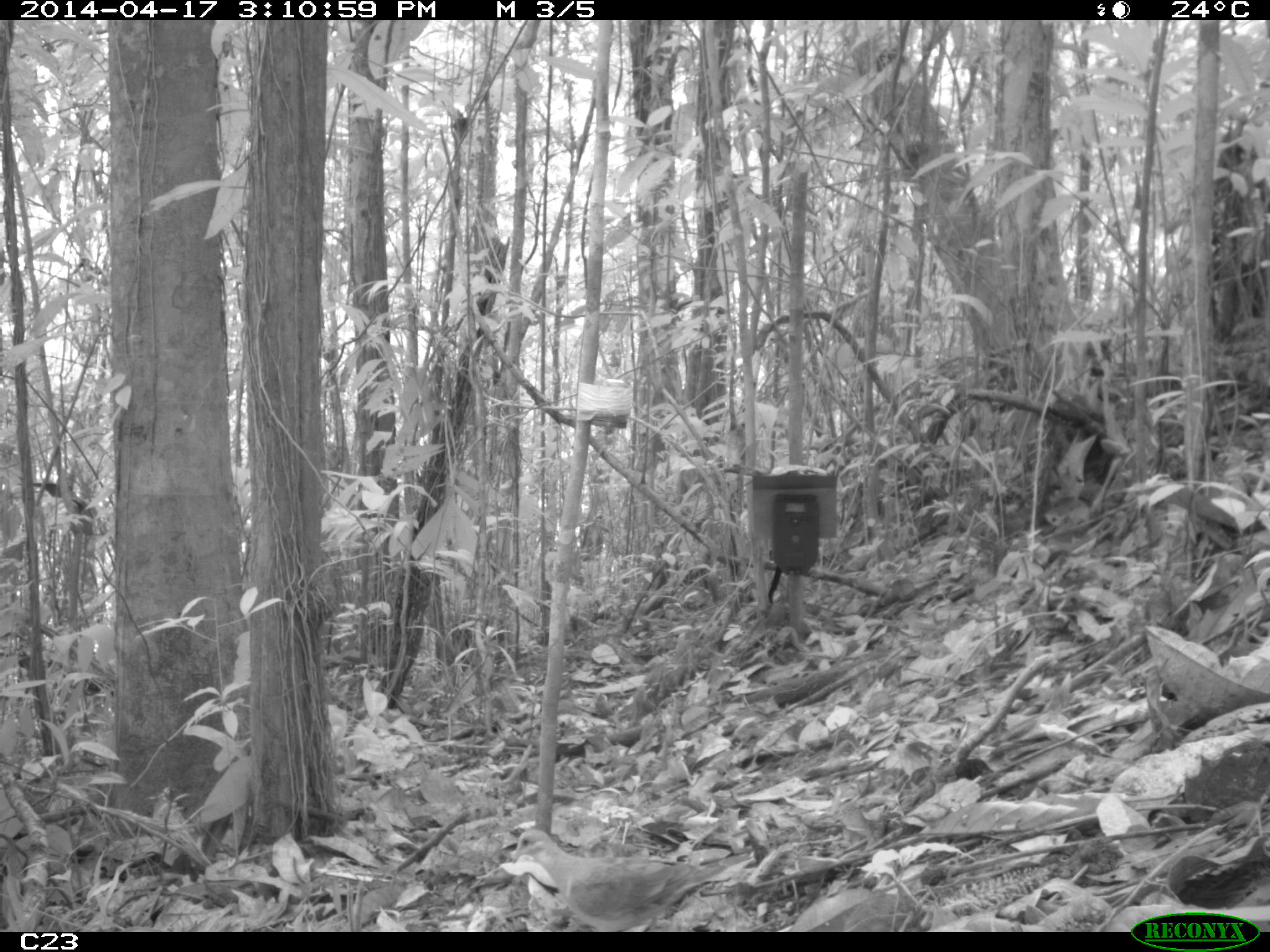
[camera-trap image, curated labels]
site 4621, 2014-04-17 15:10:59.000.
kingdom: Animalia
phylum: Chordata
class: Aves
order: Columbiformes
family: Columbidae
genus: Geotrygon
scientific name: Geotrygon montana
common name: ruddy quail-dove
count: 1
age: adult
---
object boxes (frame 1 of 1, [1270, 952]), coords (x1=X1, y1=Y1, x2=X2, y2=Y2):
geotrygon montana: (x1=511, y1=828, x2=727, y2=932)